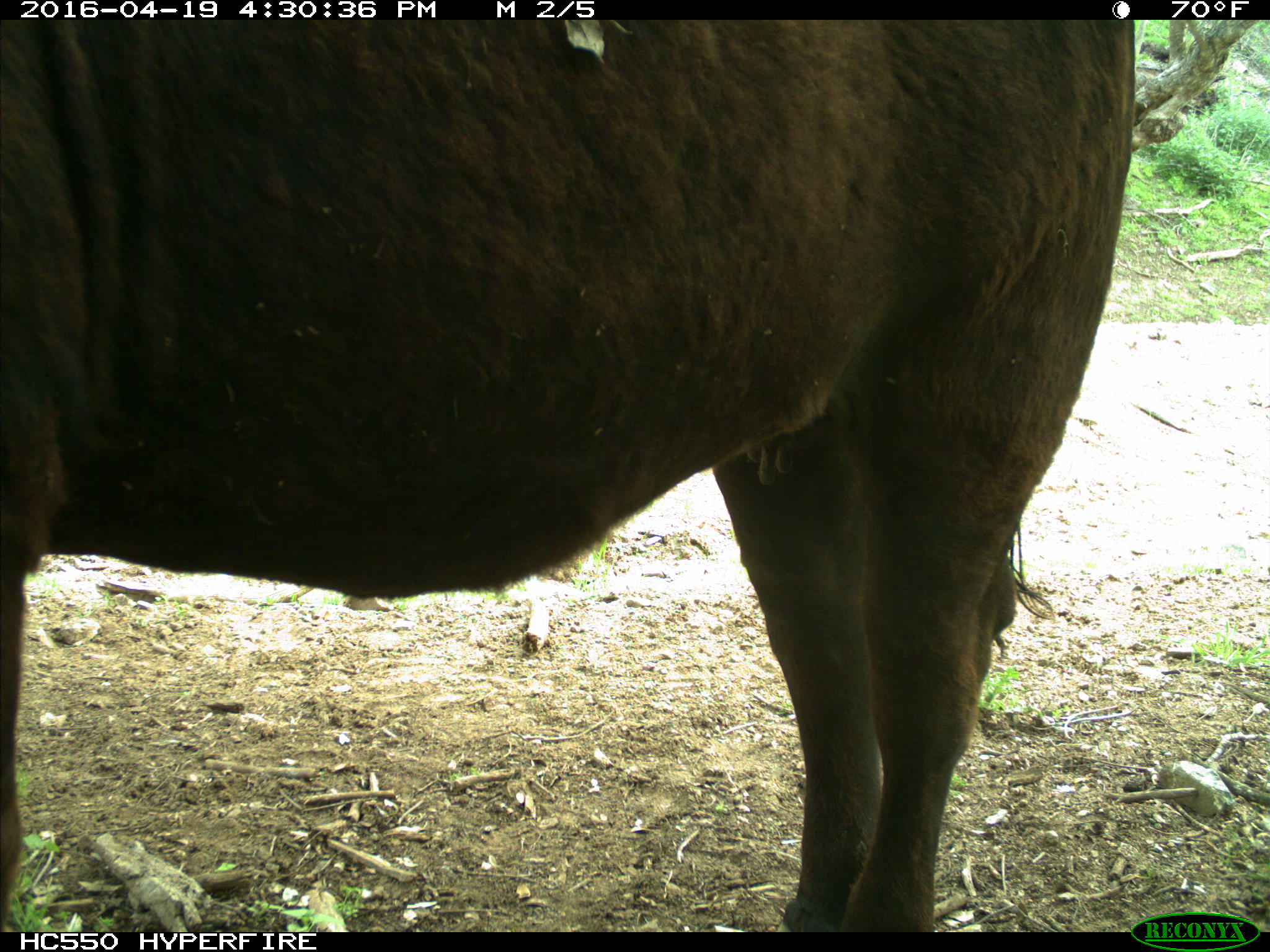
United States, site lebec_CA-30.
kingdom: Animalia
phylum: Chordata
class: Mammalia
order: Artiodactyla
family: Bovidae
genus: Bos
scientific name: Bos taurus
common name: domestic cow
Bos taurus (domestic cow).